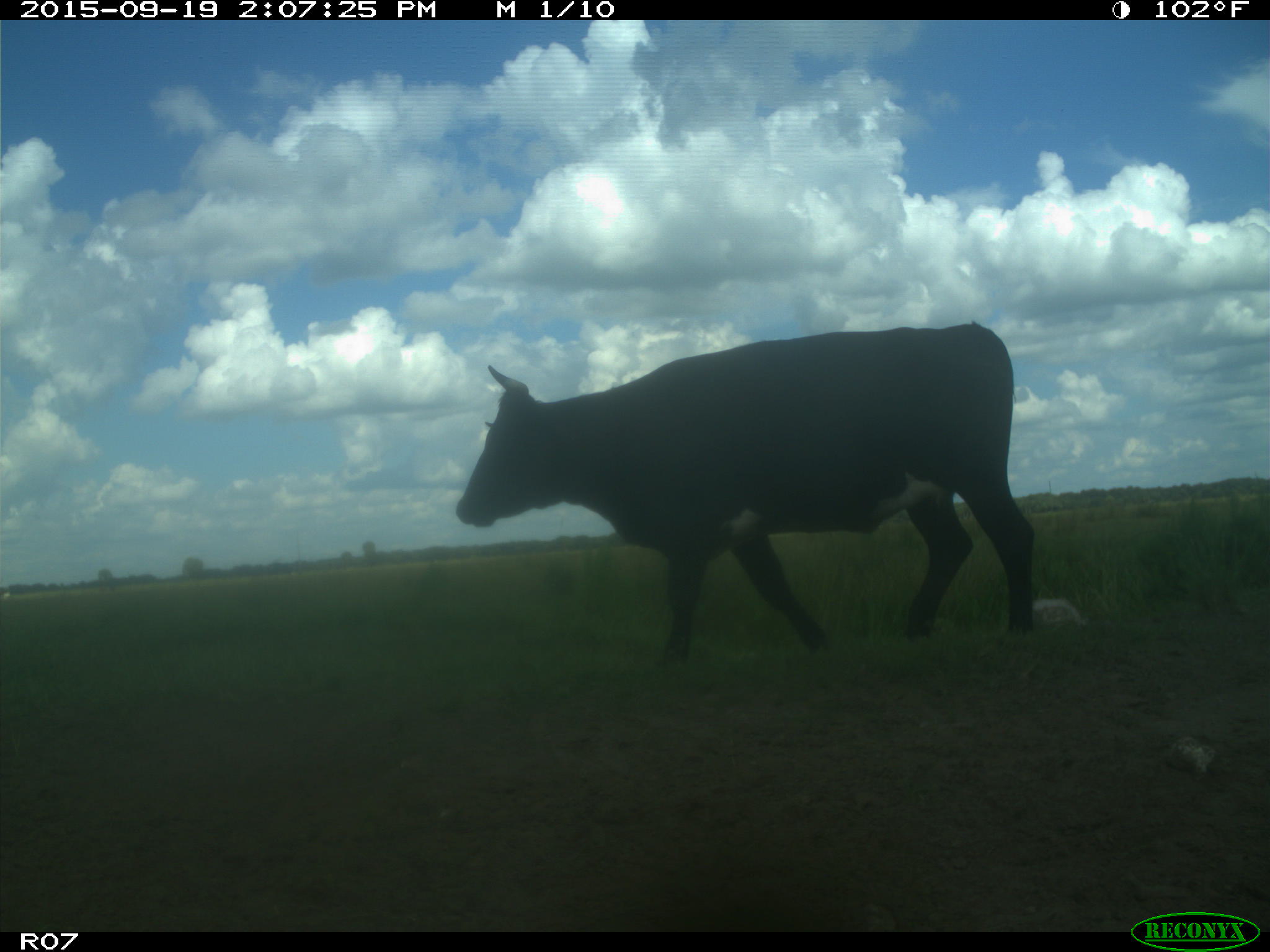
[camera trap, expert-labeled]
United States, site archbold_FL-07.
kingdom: Animalia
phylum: Chordata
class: Mammalia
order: Artiodactyla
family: Bovidae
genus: Bos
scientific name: Bos taurus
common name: domestic cow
Bos taurus (domestic cow).